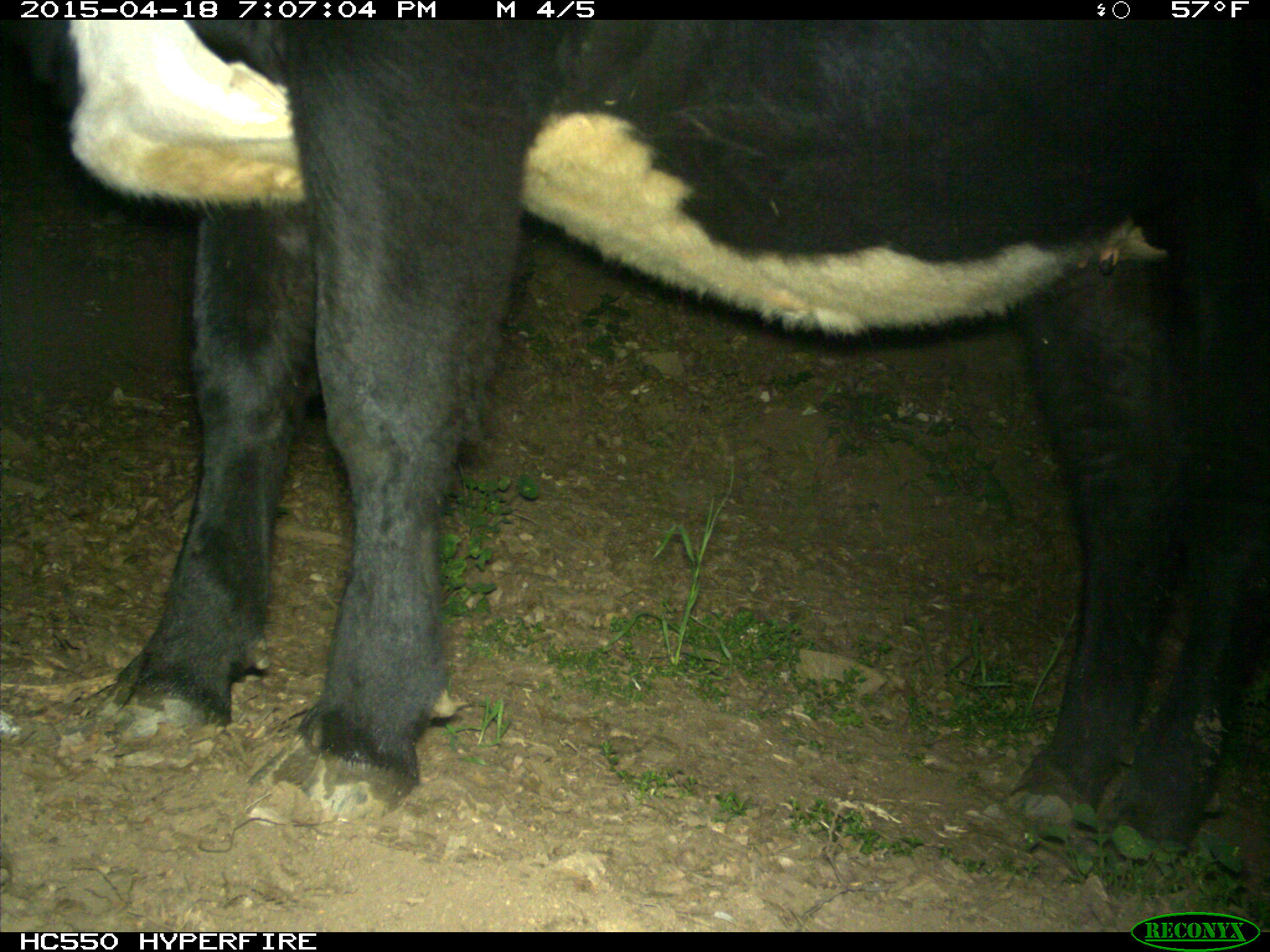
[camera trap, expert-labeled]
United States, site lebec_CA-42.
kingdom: Animalia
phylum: Chordata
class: Mammalia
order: Artiodactyla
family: Bovidae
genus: Bos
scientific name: Bos taurus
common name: domestic cow